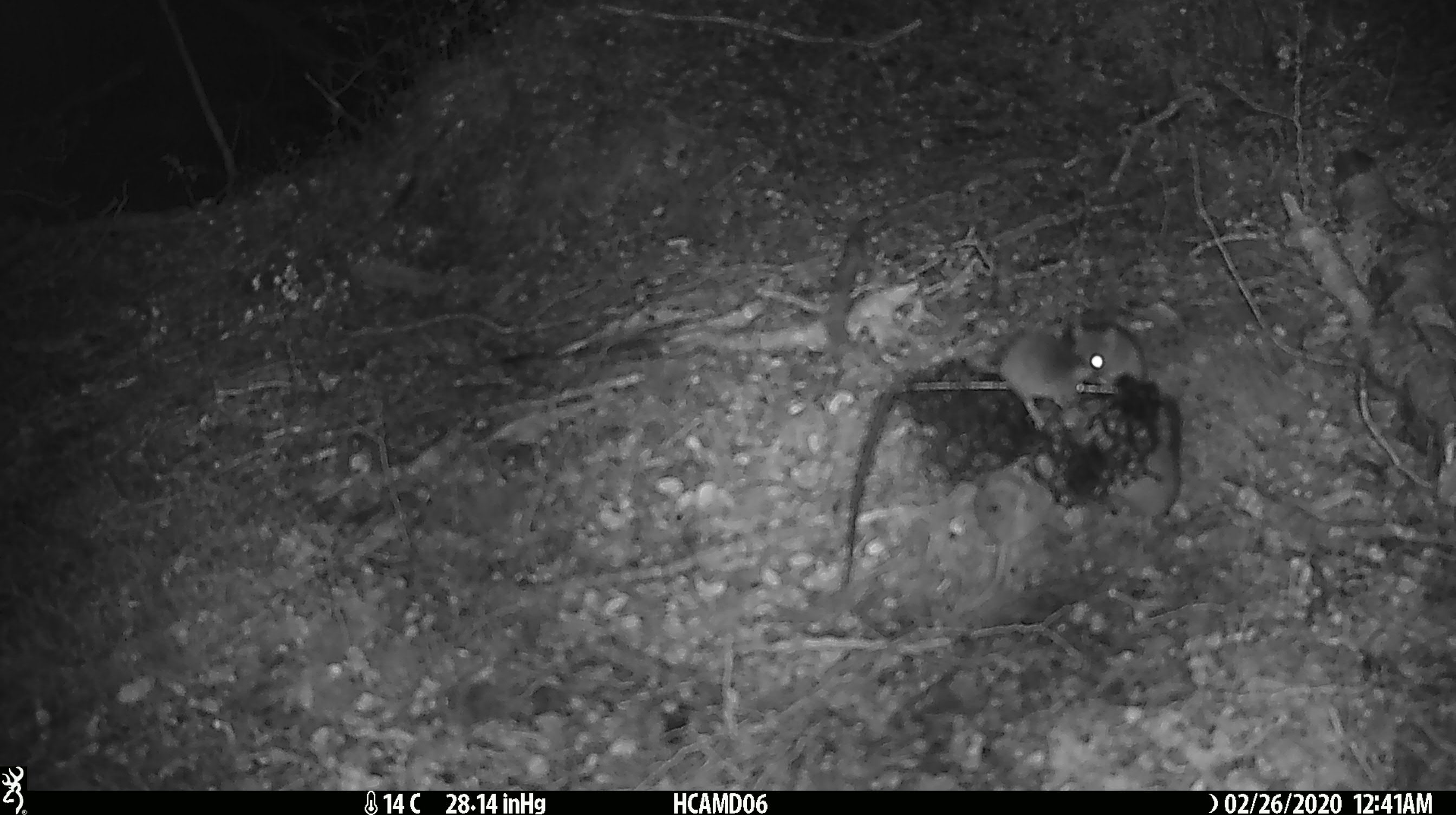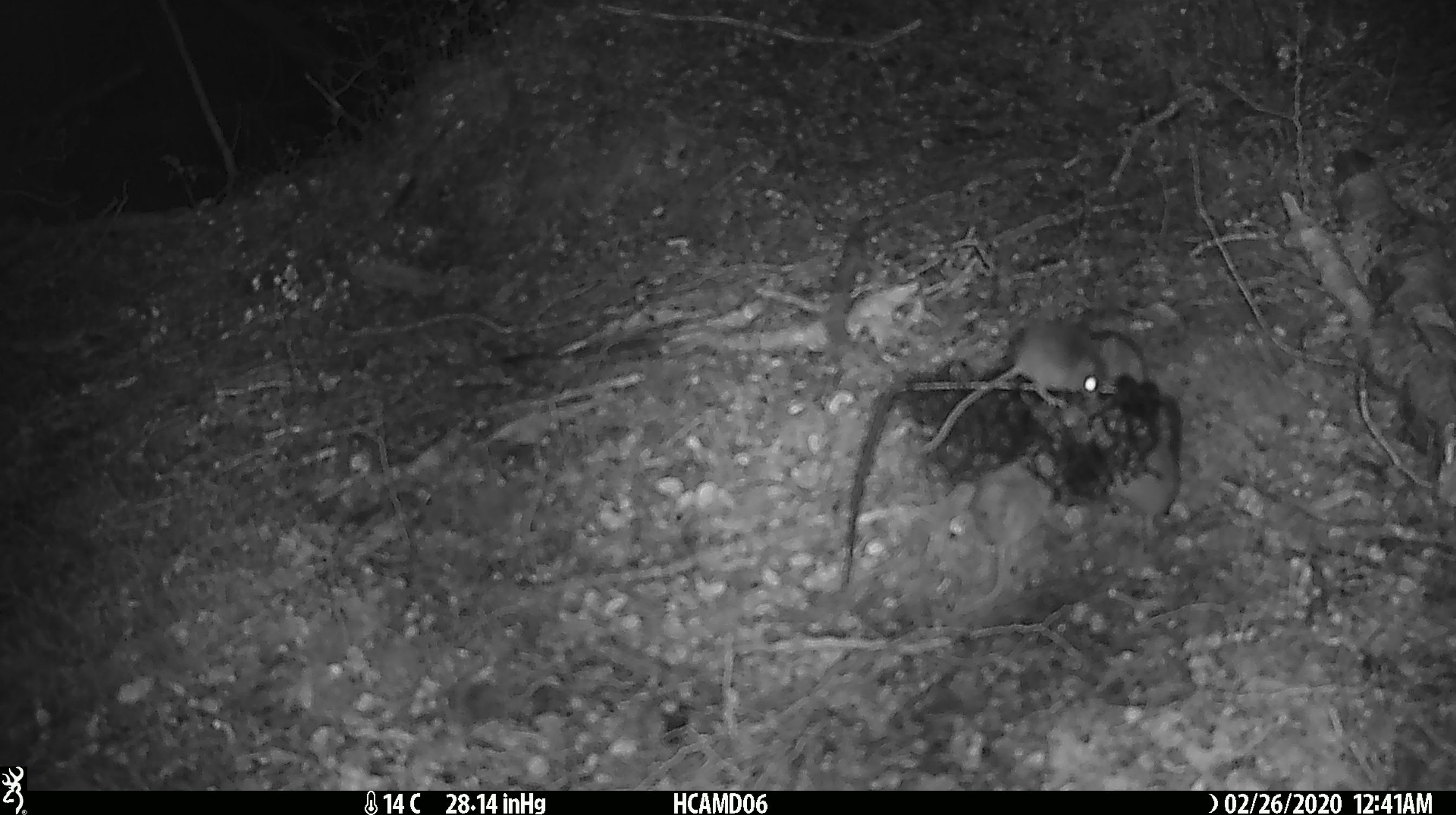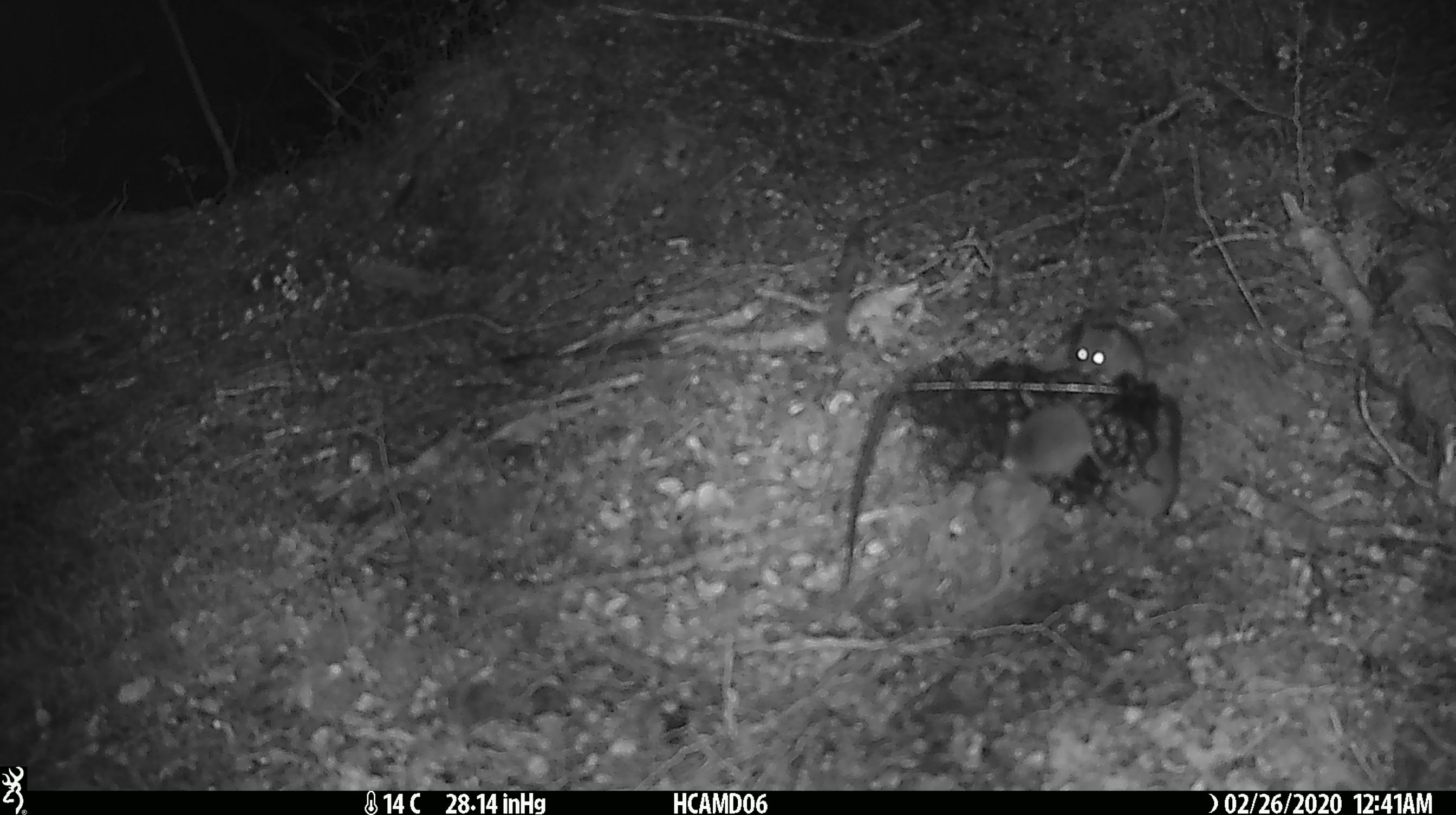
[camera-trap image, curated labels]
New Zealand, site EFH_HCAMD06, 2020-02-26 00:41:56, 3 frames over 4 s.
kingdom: Animalia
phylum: Chordata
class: Mammalia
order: Rodentia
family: Muridae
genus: Mus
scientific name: Mus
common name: mouse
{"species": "mouse (Mus)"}